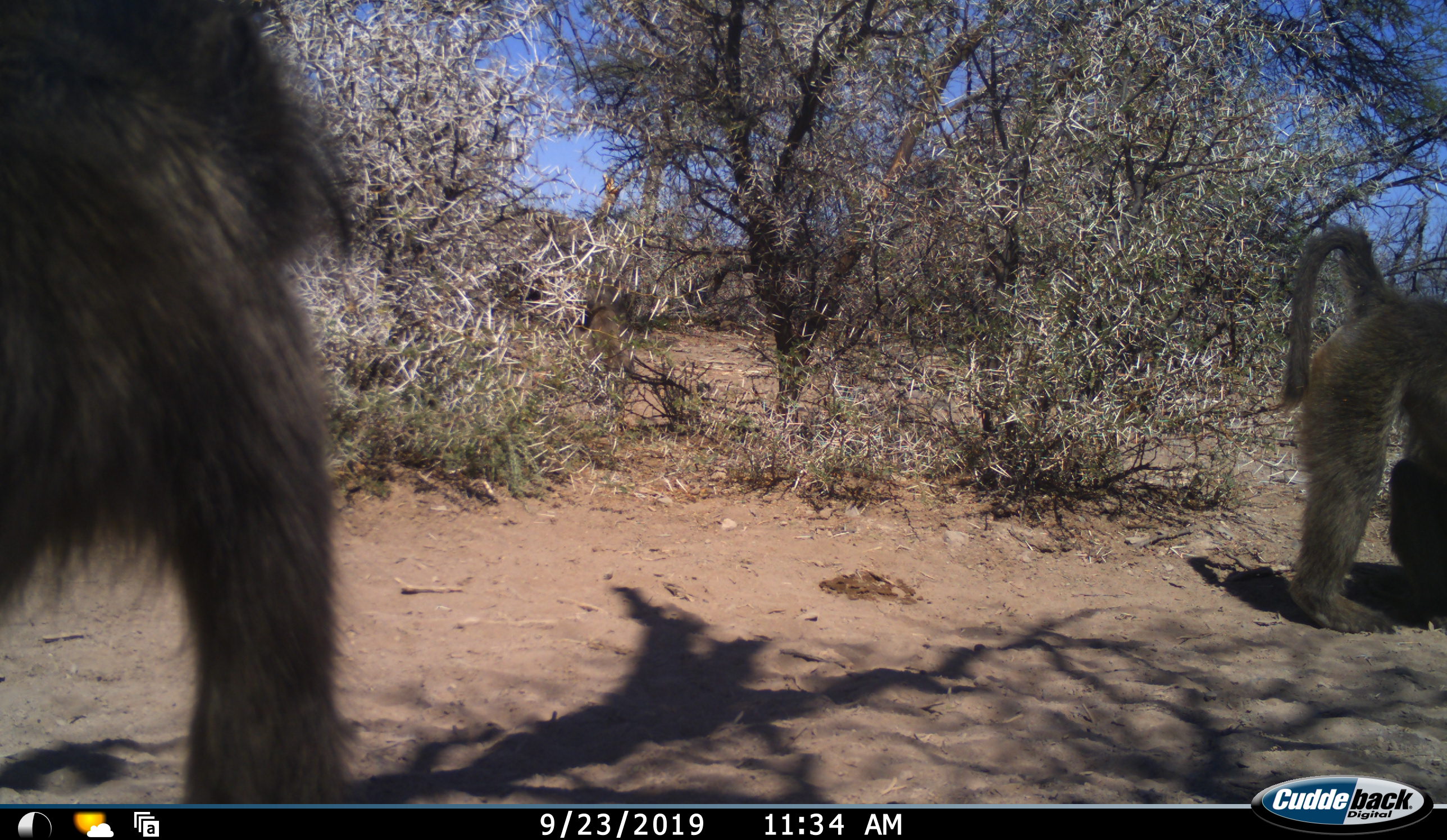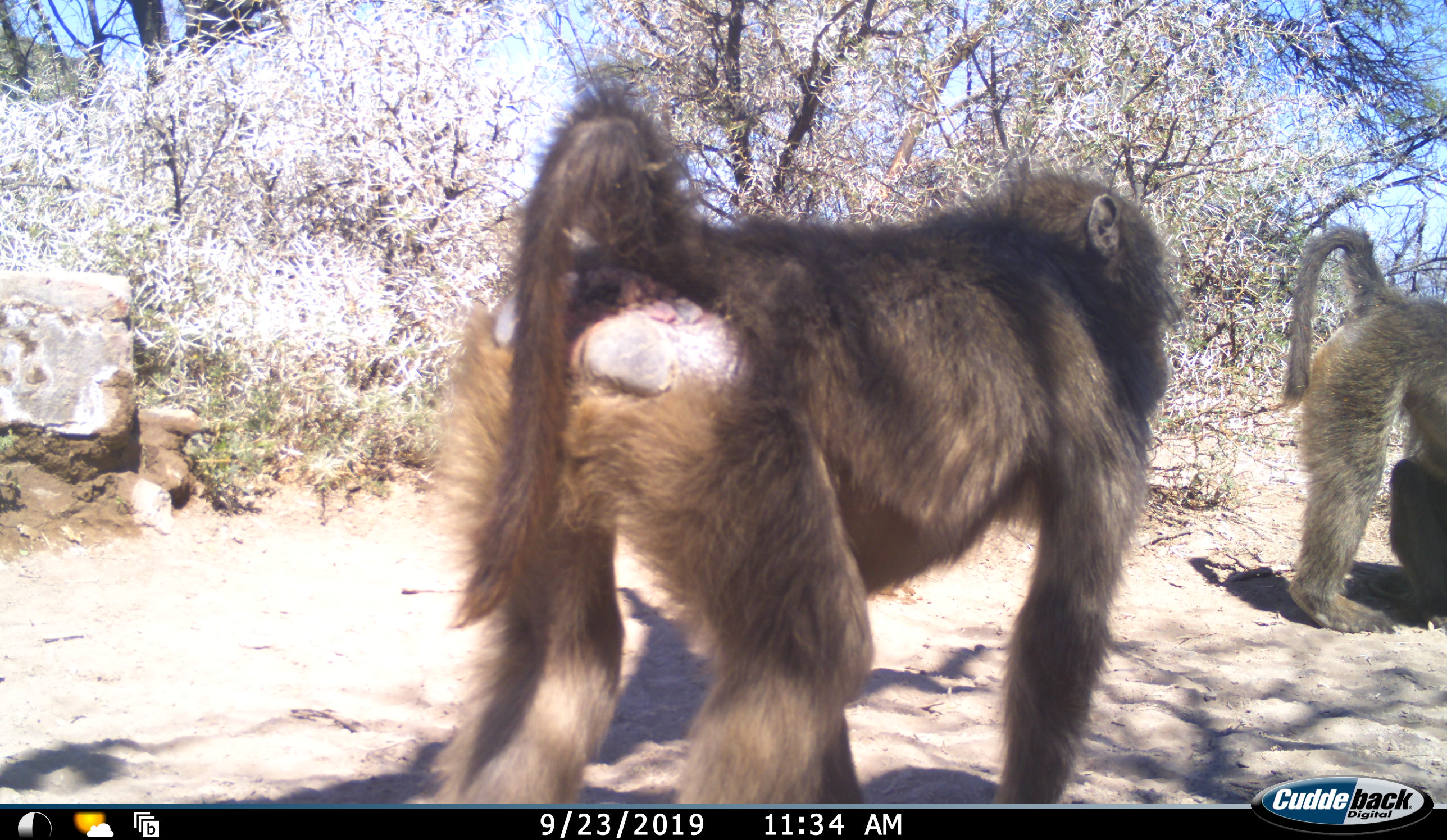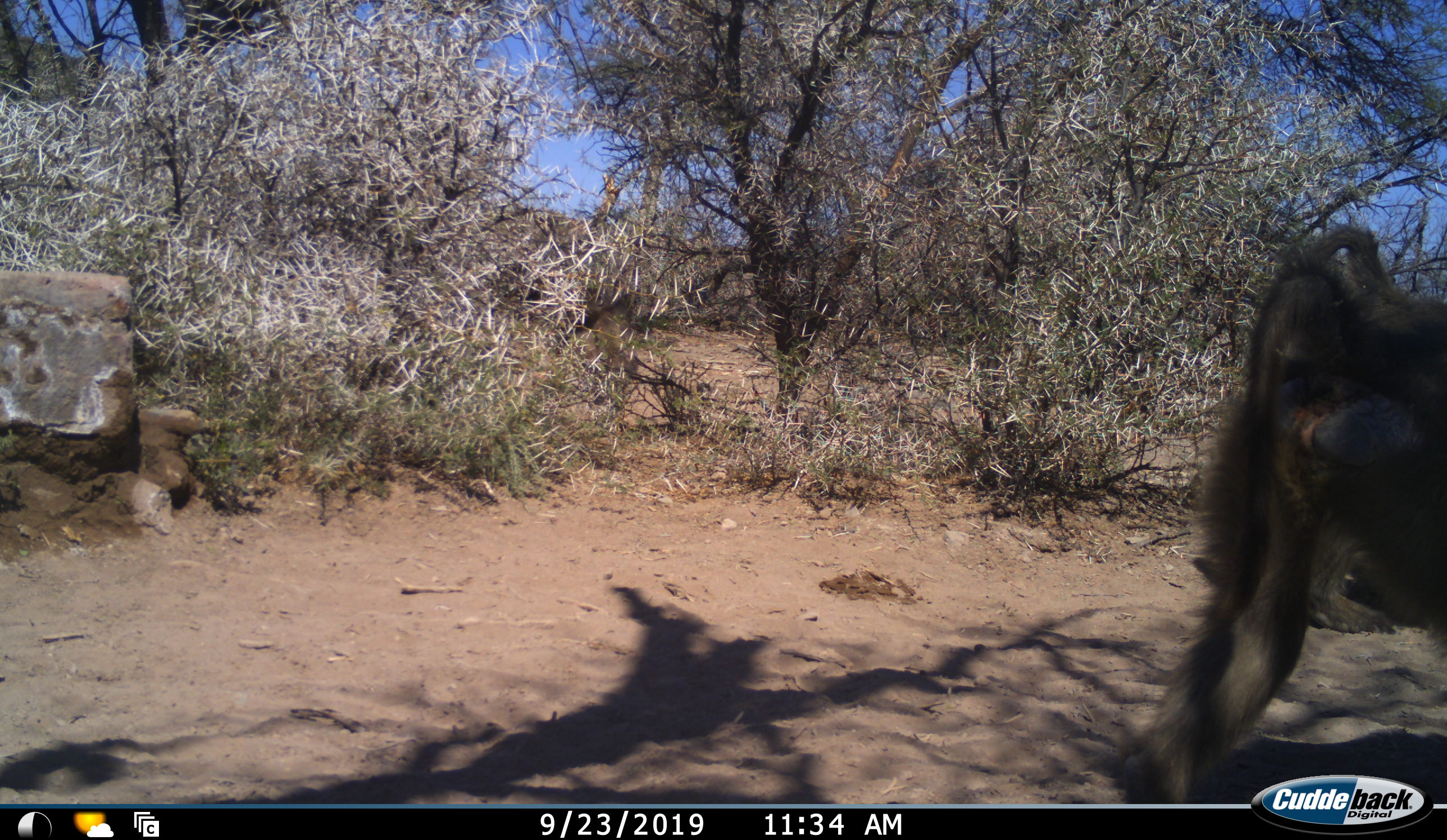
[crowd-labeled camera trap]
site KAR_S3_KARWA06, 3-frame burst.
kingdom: Animalia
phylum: Chordata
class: Mammalia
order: Primates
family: Cercopithecidae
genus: Papio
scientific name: Papio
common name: baboon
Baboon (Papio), count 2. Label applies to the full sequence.